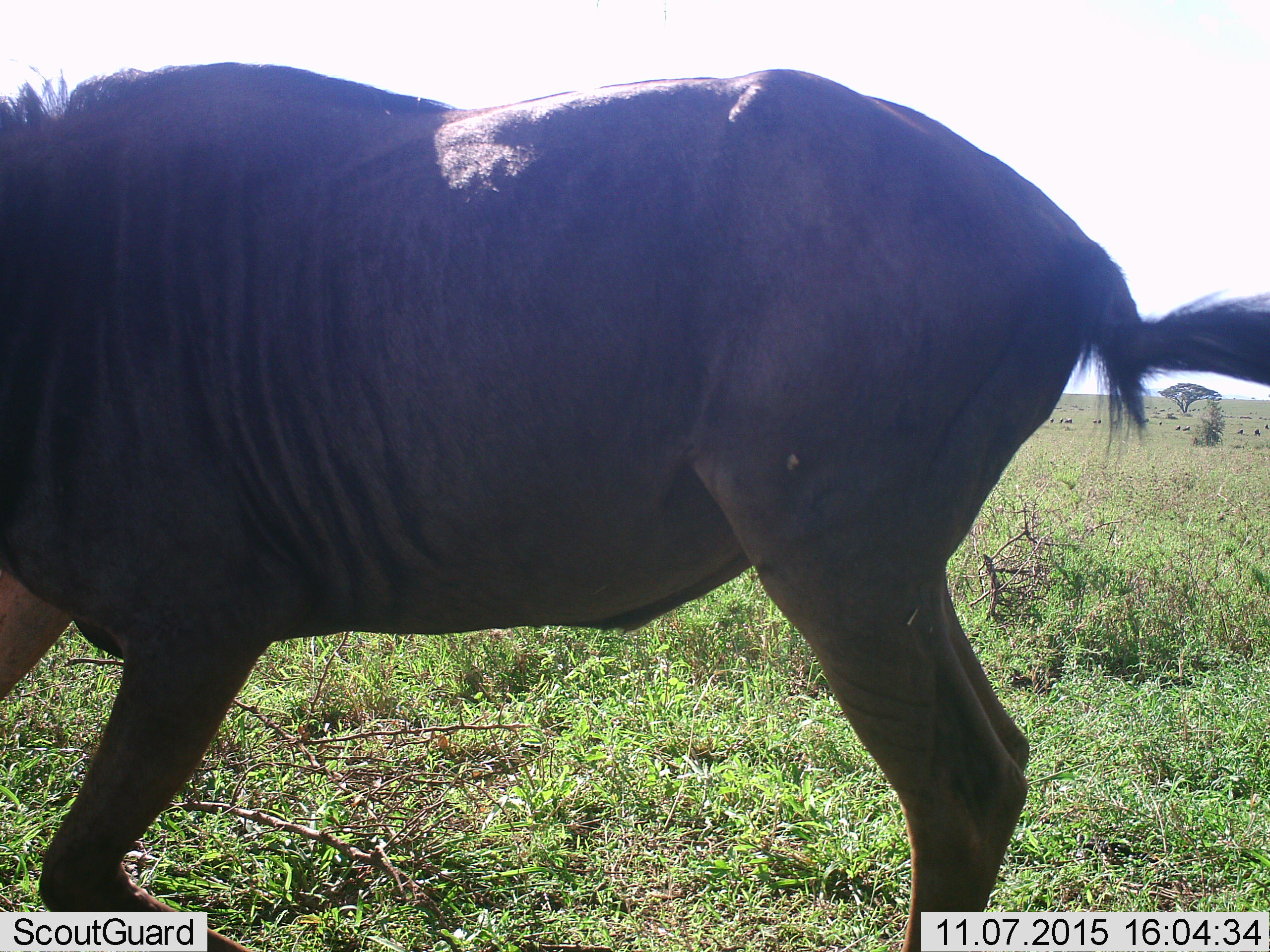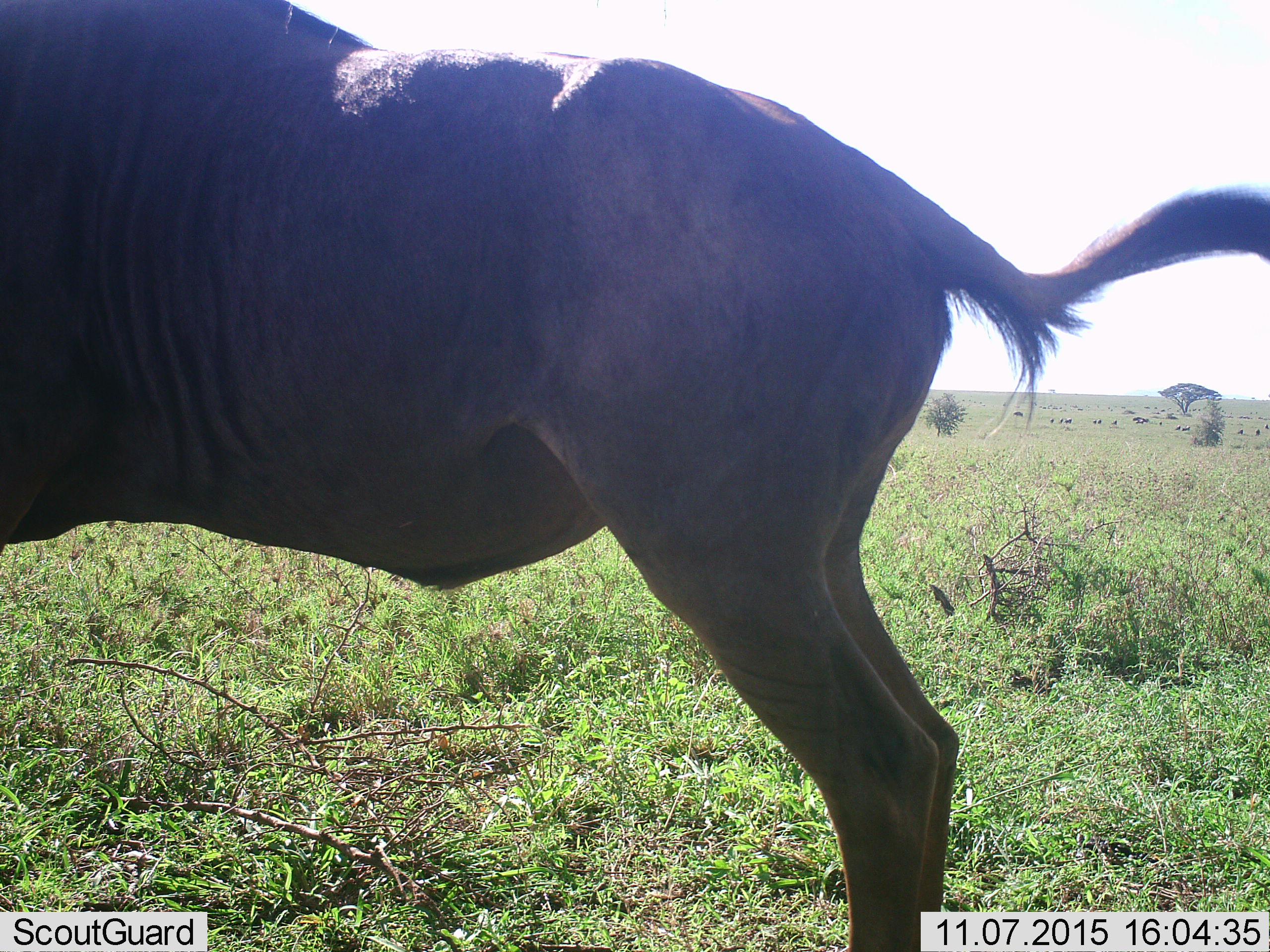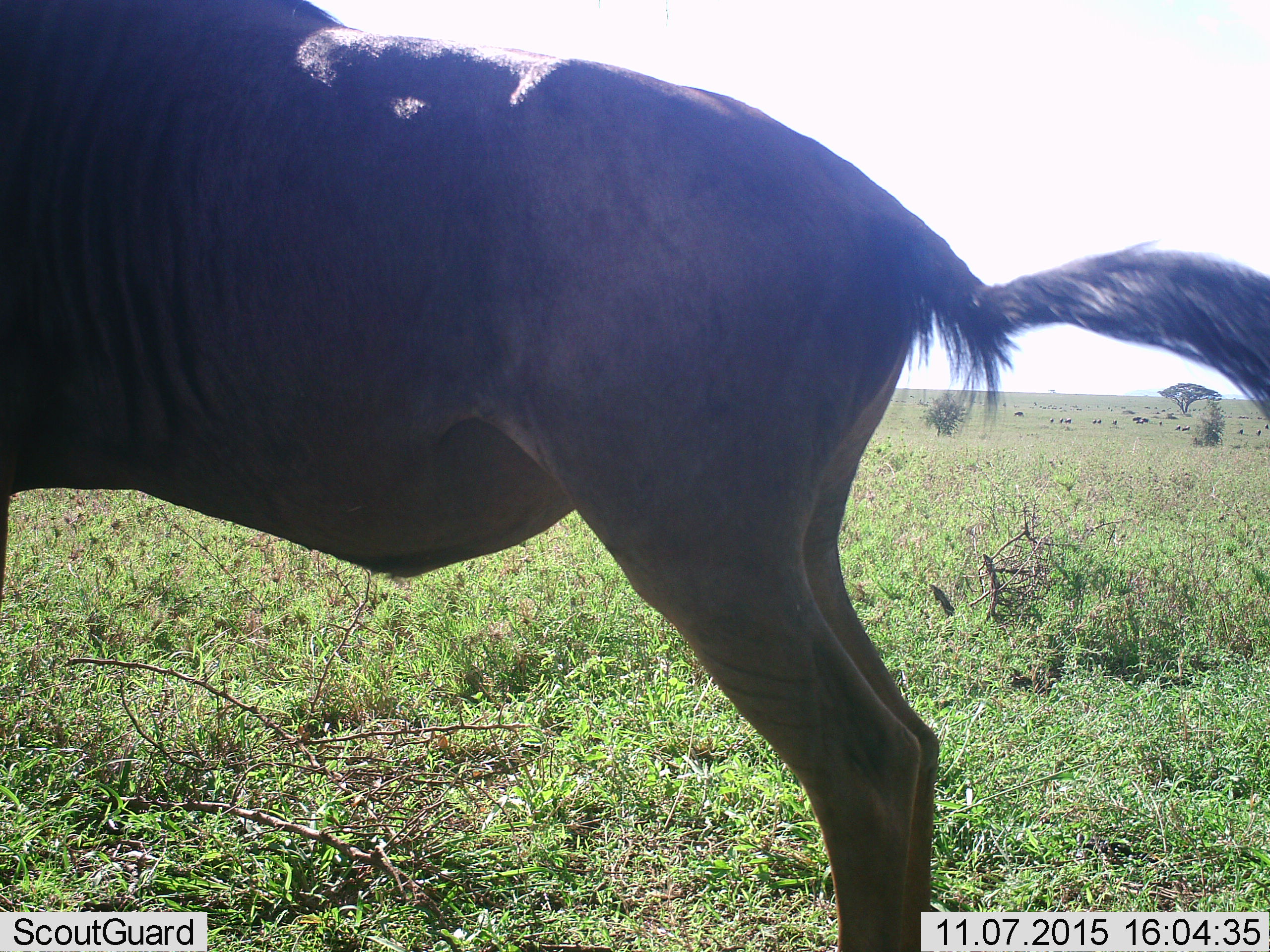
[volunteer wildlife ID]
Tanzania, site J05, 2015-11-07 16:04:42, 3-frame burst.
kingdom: Animalia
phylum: Chordata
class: Mammalia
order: Artiodactyla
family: Bovidae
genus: Connochaetes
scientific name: Connochaetes taurinus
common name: blue wildebeest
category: wildebeest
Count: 1.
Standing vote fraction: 62%.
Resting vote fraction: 0%.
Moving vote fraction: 75%.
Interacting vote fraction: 0%.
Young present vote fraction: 0%.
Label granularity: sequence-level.